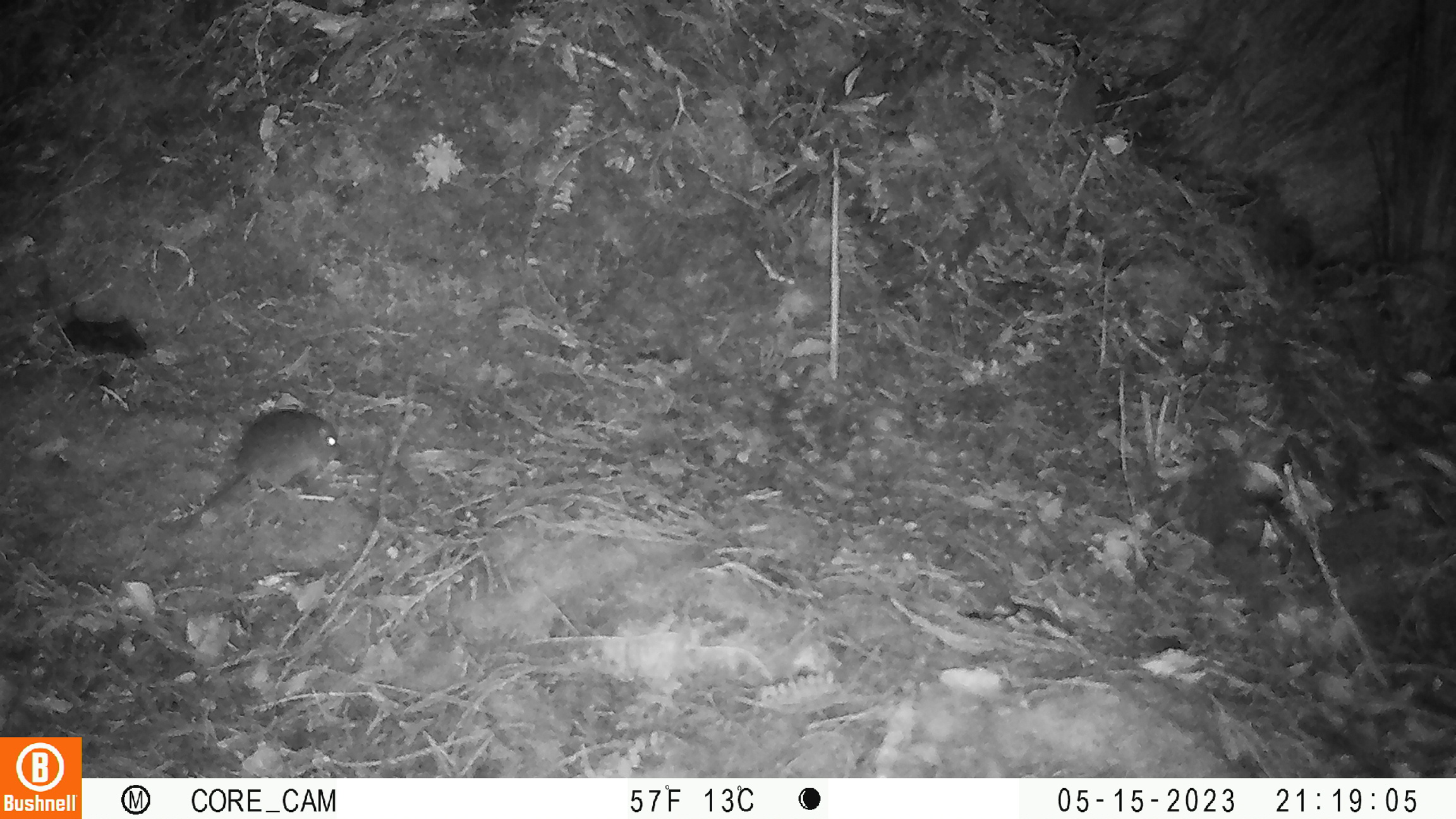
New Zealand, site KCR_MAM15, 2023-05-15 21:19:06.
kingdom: Animalia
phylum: Chordata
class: Mammalia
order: Rodentia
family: Muridae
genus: Rattus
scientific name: Rattus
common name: rat